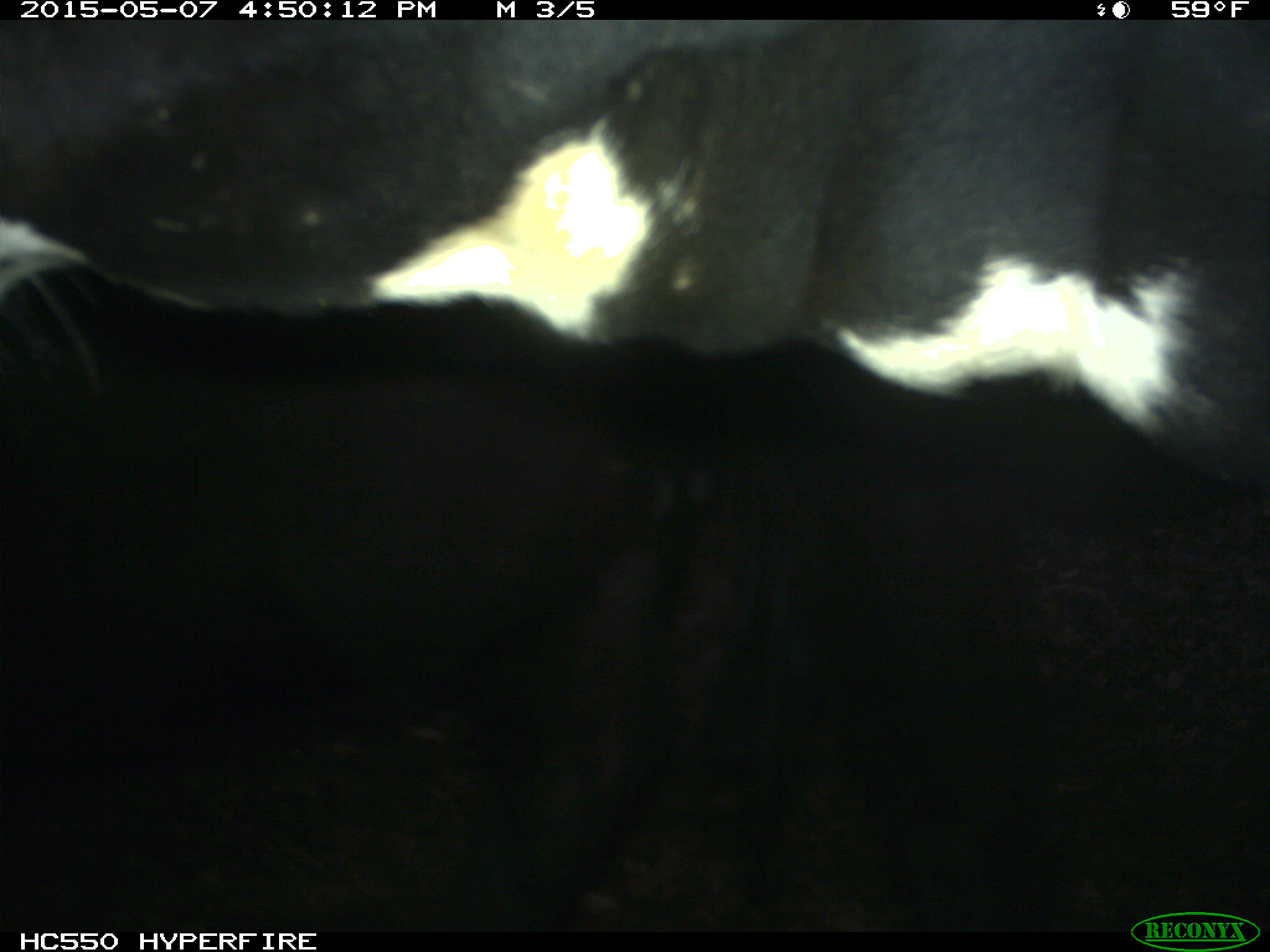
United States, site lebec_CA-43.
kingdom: Animalia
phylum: Chordata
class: Mammalia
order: Artiodactyla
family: Bovidae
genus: Bos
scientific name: Bos taurus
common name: domestic cow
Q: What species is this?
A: Bos taurus (domestic cow).